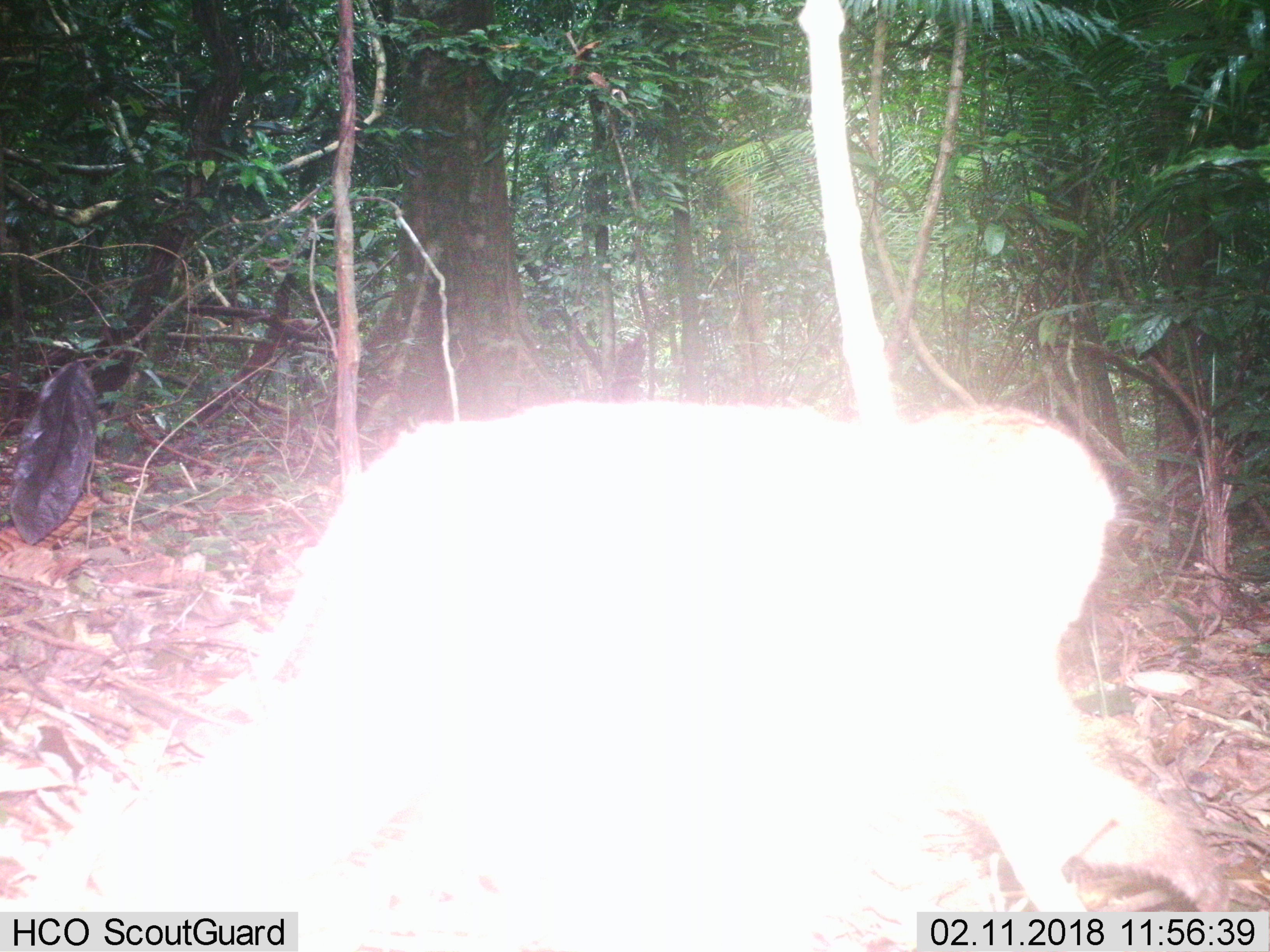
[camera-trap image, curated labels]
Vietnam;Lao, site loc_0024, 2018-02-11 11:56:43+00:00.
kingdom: Animalia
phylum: Chordata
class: Mammalia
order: Primates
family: Cercopithecidae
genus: Macaca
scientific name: Macaca nemestrina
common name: pig-tailed macaque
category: pig tailed macaque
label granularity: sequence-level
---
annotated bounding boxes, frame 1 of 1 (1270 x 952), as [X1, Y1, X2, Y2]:
pig tailed macaque: [3, 397, 1269, 910]